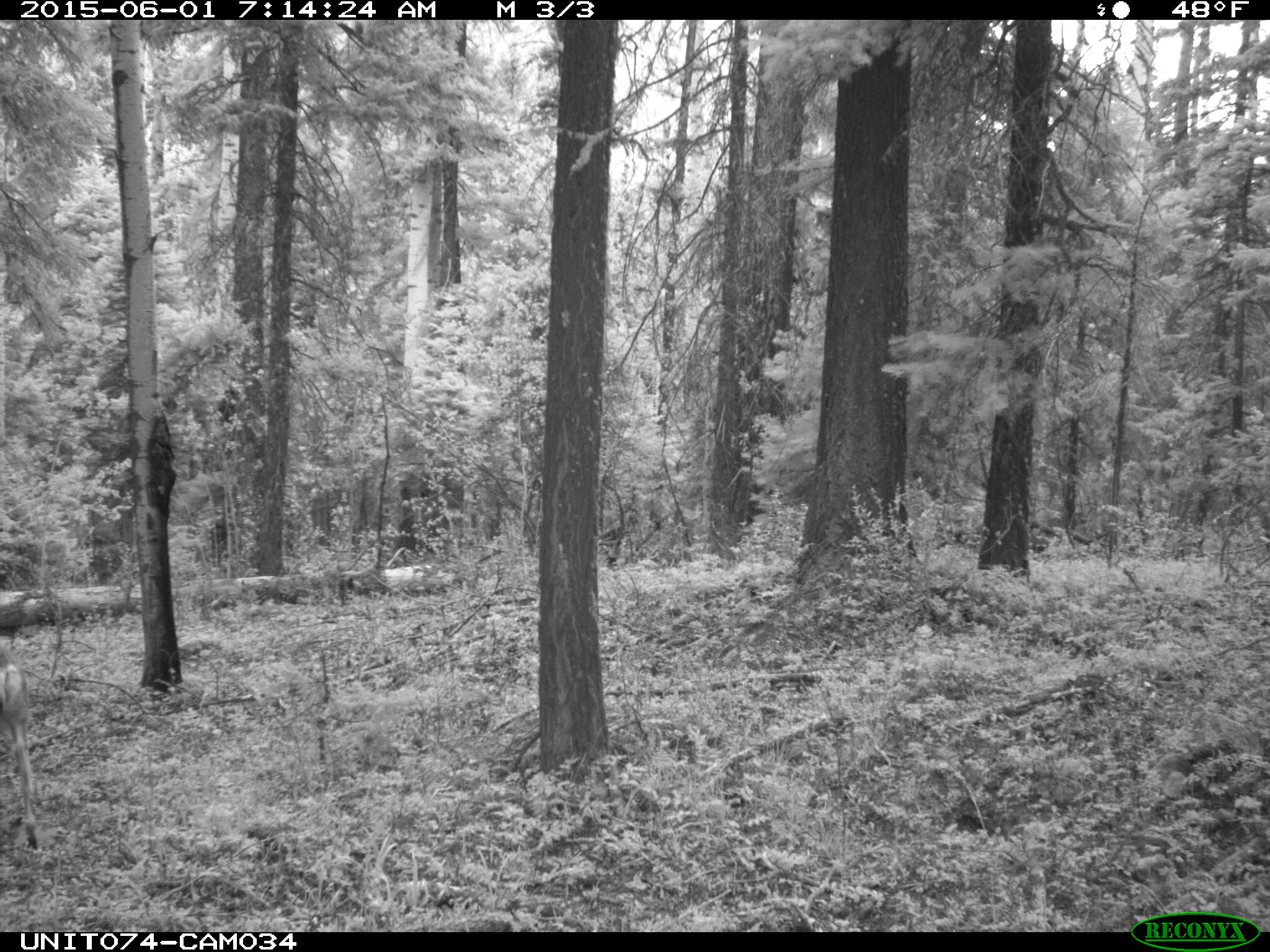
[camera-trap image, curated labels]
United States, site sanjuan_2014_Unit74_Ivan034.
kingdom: Animalia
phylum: Chordata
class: Mammalia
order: Artiodactyla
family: Cervidae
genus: Odocoileus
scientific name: Odocoileus hemionus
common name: mule deer